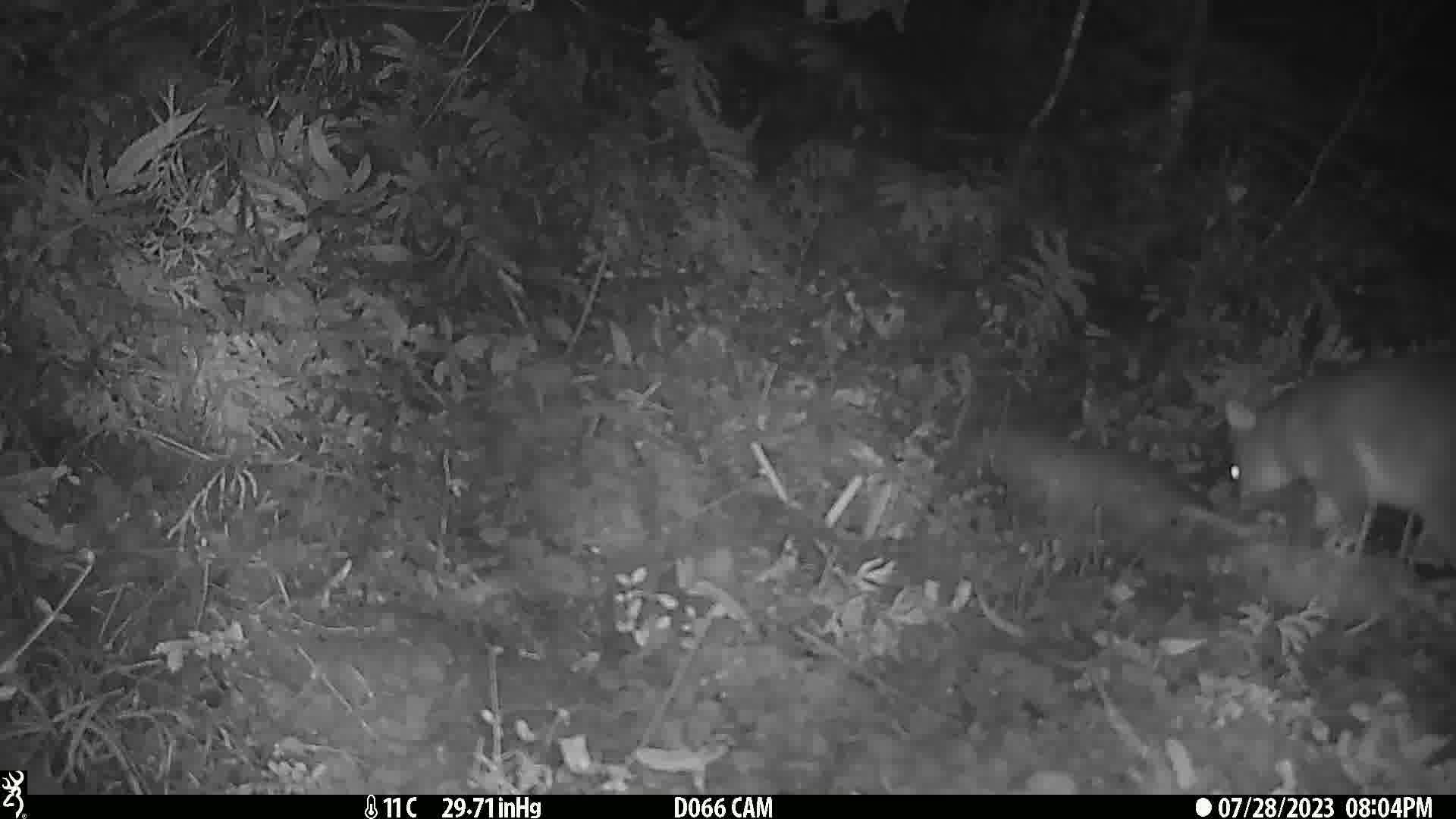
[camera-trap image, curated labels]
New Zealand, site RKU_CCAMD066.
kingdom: Animalia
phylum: Chordata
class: Mammalia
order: Diprotodontia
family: Phalangeridae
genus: Trichosurus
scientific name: Trichosurus vulpecula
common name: common brushtail possum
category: possum